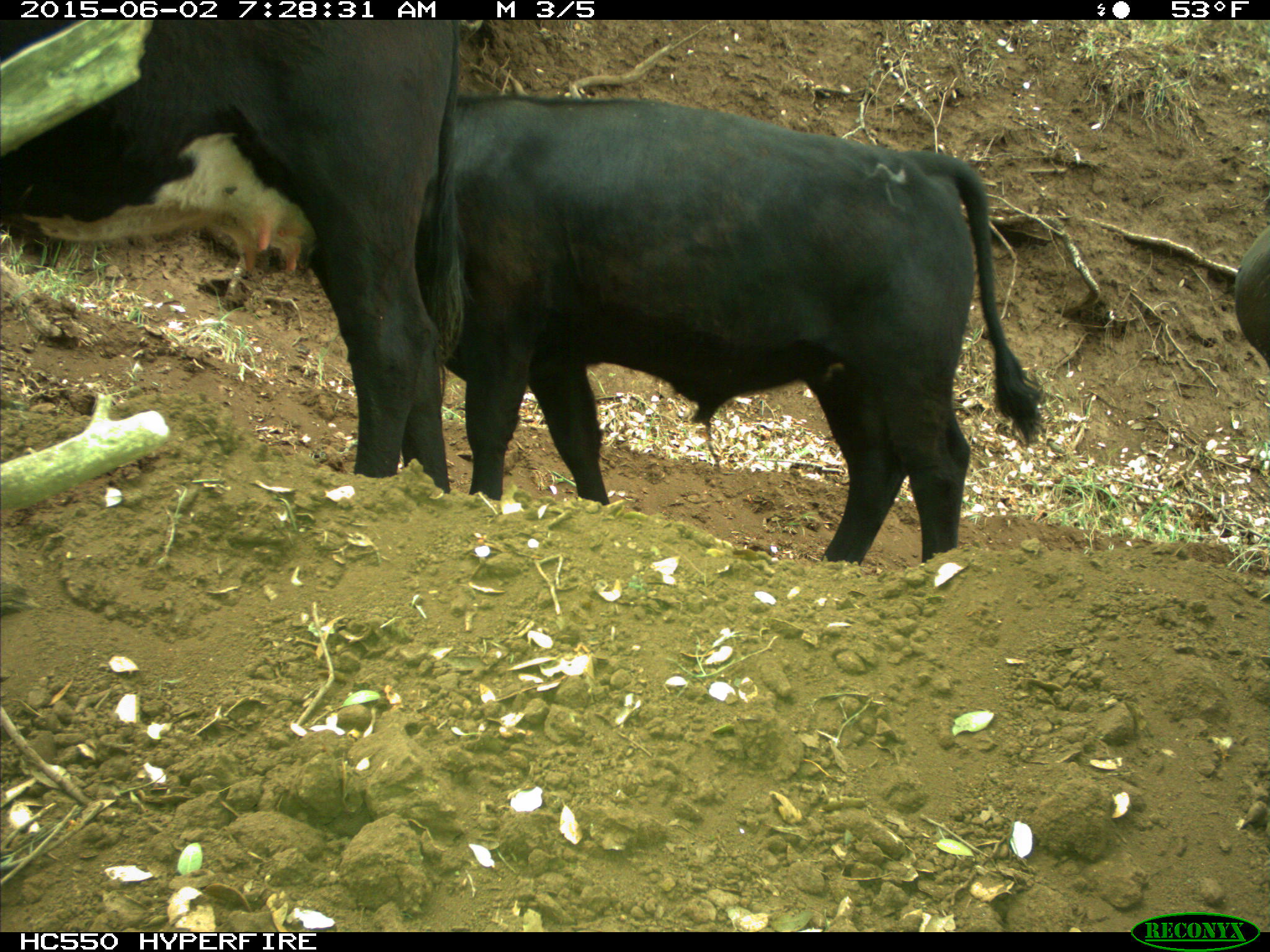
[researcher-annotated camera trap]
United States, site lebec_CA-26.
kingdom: Animalia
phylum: Chordata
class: Mammalia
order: Artiodactyla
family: Bovidae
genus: Bos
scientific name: Bos taurus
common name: domestic cow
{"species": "Bos taurus (domestic cow)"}